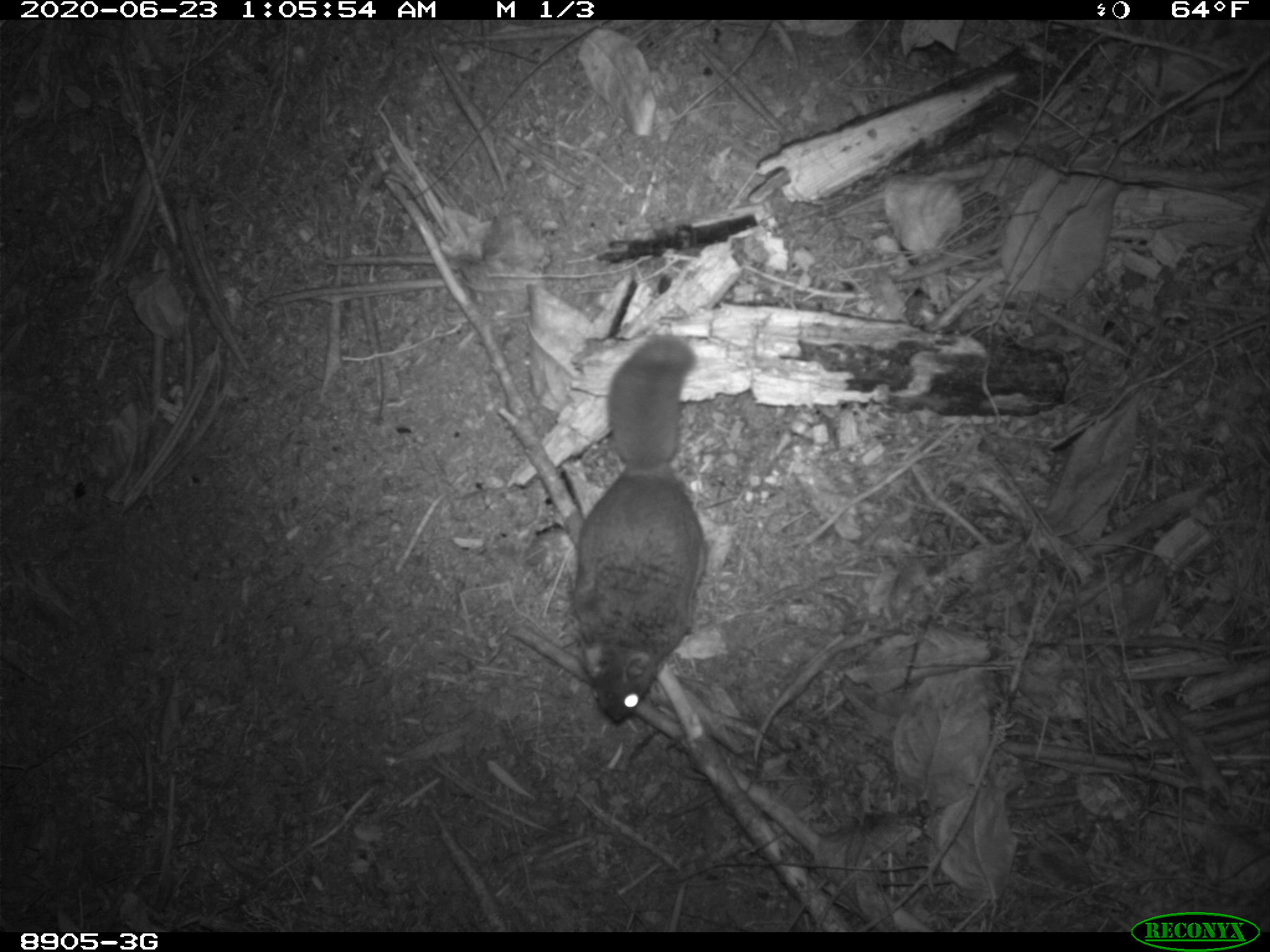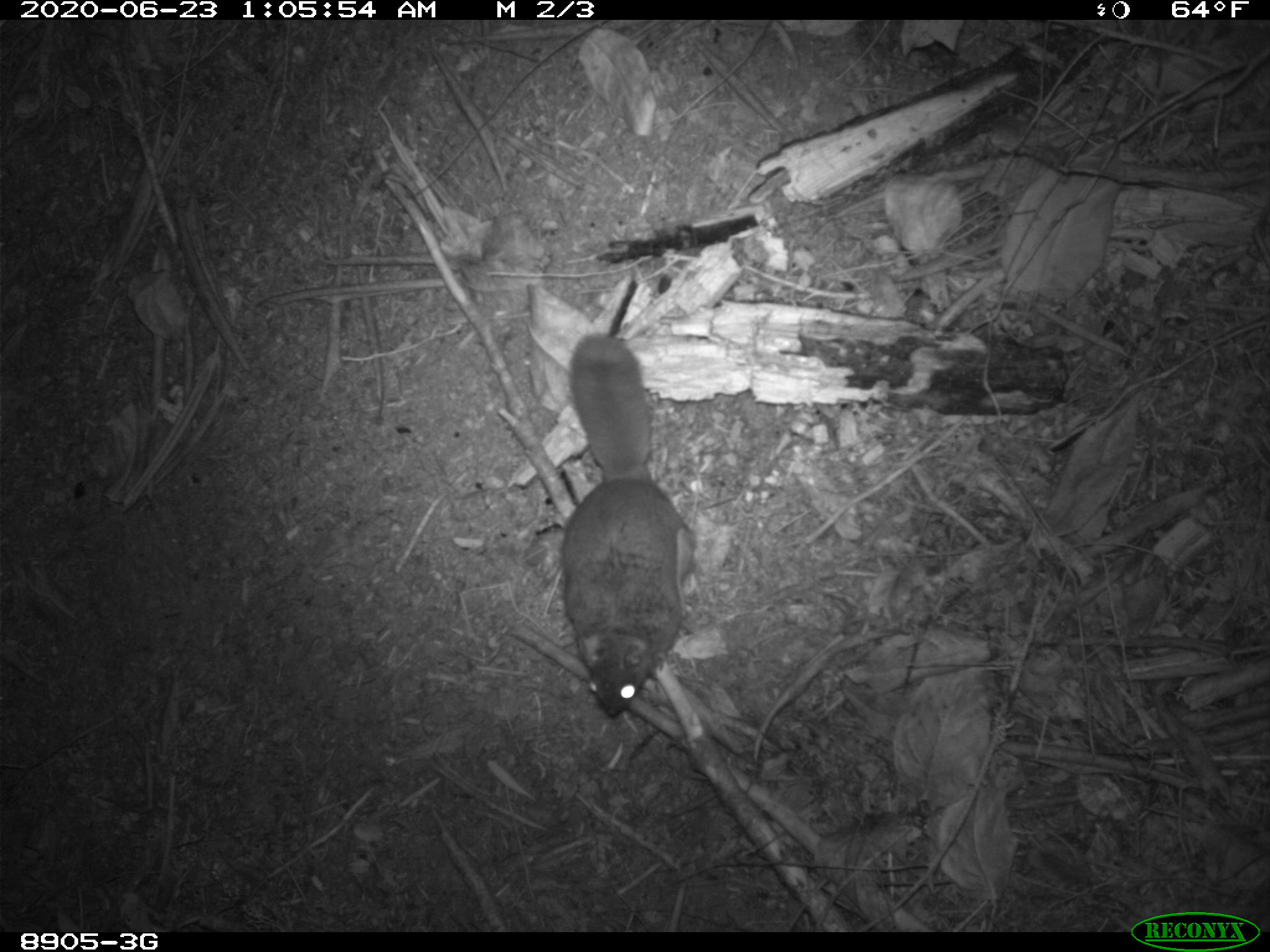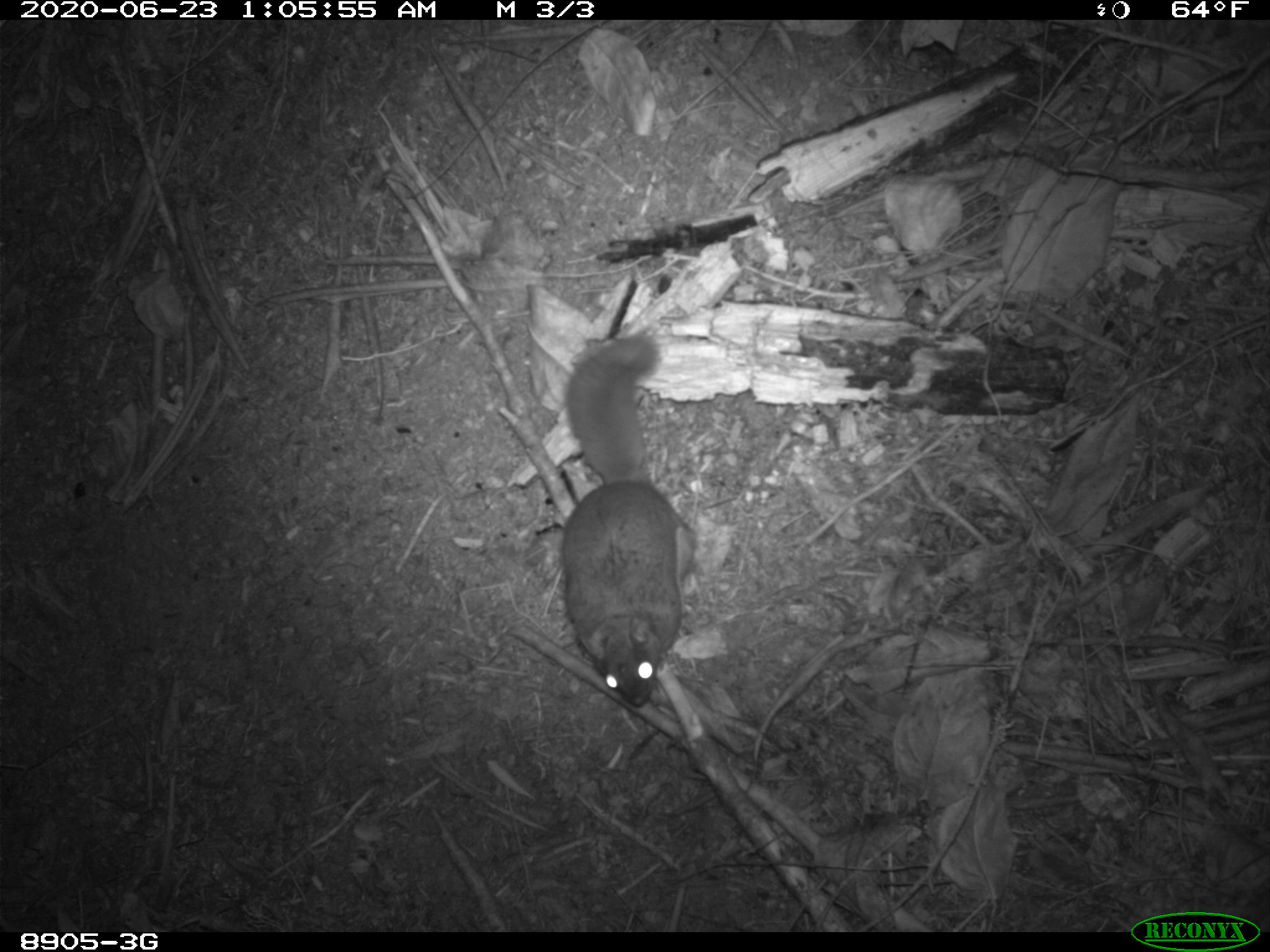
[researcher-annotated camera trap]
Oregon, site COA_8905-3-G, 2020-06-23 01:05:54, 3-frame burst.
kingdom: Animalia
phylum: Chordata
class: Mammalia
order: Rodentia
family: Sciuridae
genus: Glaucomys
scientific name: Glaucomys oregonensis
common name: humboldt's flying squirrel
Humboldt's flying squirrel (Glaucomys oregonensis).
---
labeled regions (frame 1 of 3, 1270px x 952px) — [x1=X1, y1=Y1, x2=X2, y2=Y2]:
humboldt's flying squirrel: [x1=564, y1=331, x2=718, y2=743]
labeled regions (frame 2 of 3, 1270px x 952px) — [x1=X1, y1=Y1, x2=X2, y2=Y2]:
humboldt's flying squirrel: [x1=551, y1=329, x2=704, y2=729]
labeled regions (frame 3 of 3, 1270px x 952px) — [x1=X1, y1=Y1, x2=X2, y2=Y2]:
humboldt's flying squirrel: [x1=561, y1=331, x2=709, y2=723]